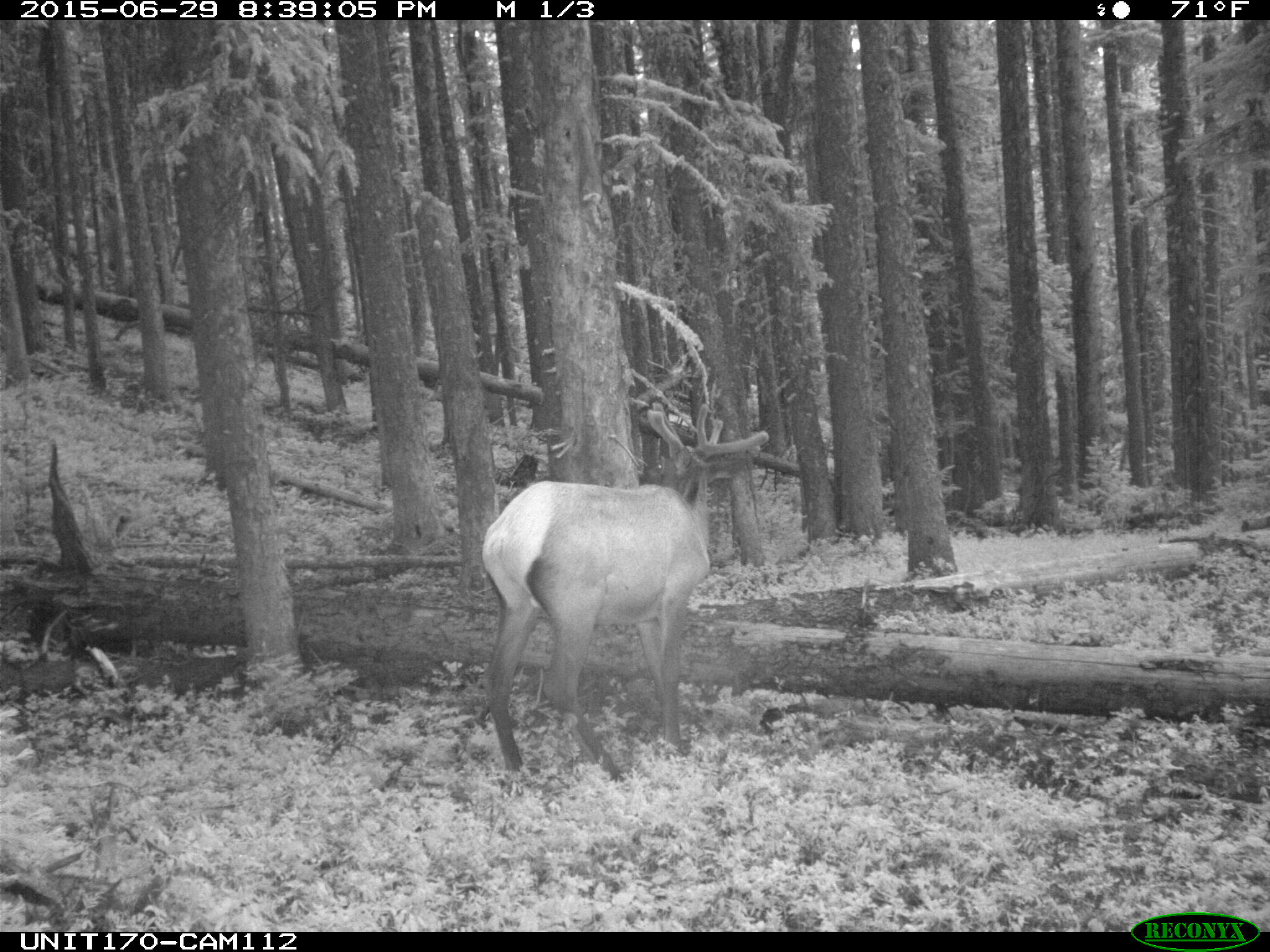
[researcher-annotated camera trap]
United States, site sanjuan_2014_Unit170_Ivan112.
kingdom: Animalia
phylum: Chordata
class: Mammalia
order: Artiodactyla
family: Cervidae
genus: Cervus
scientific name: Cervus elaphus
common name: red deer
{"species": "Cervus elaphus (red deer)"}